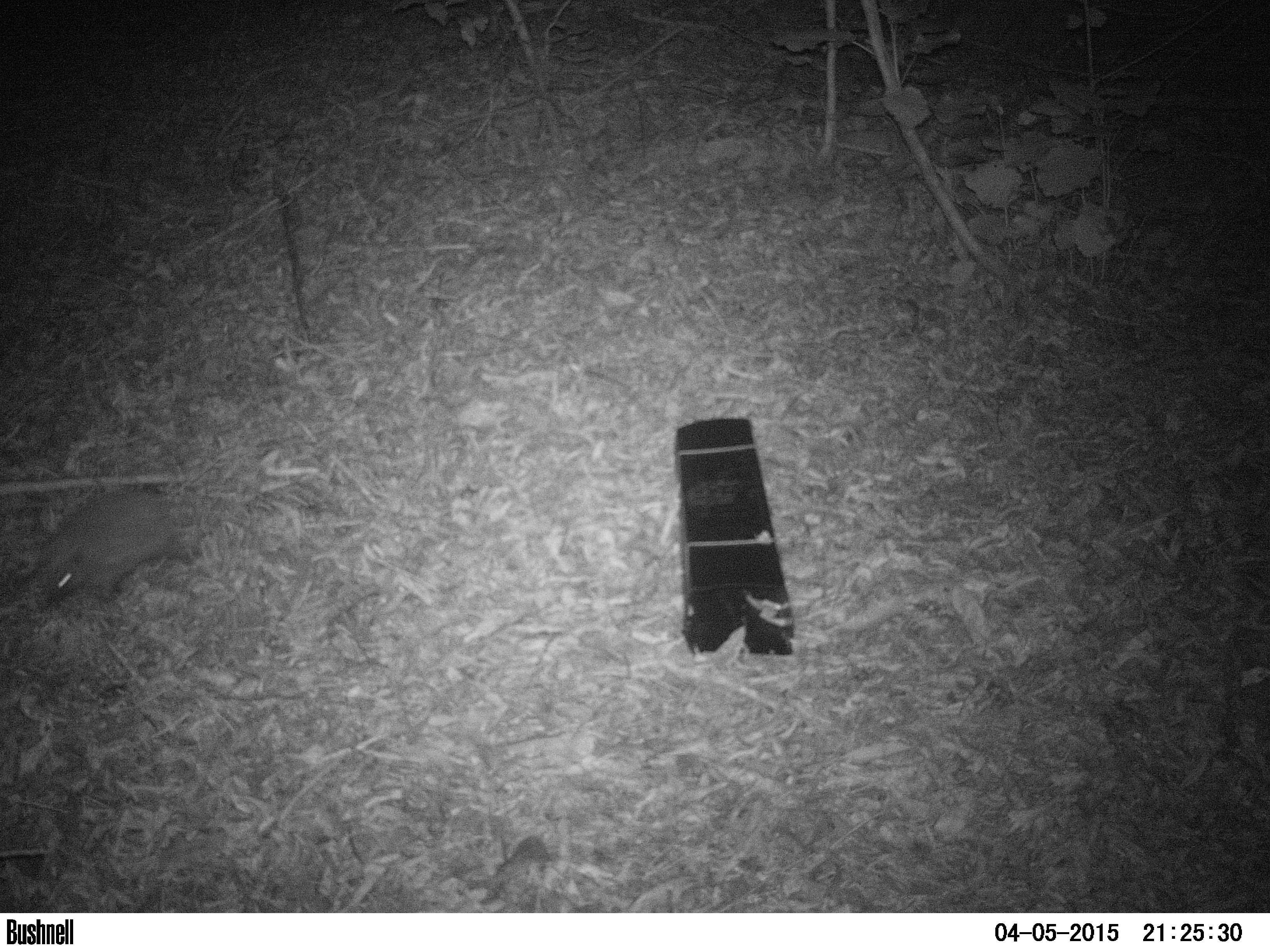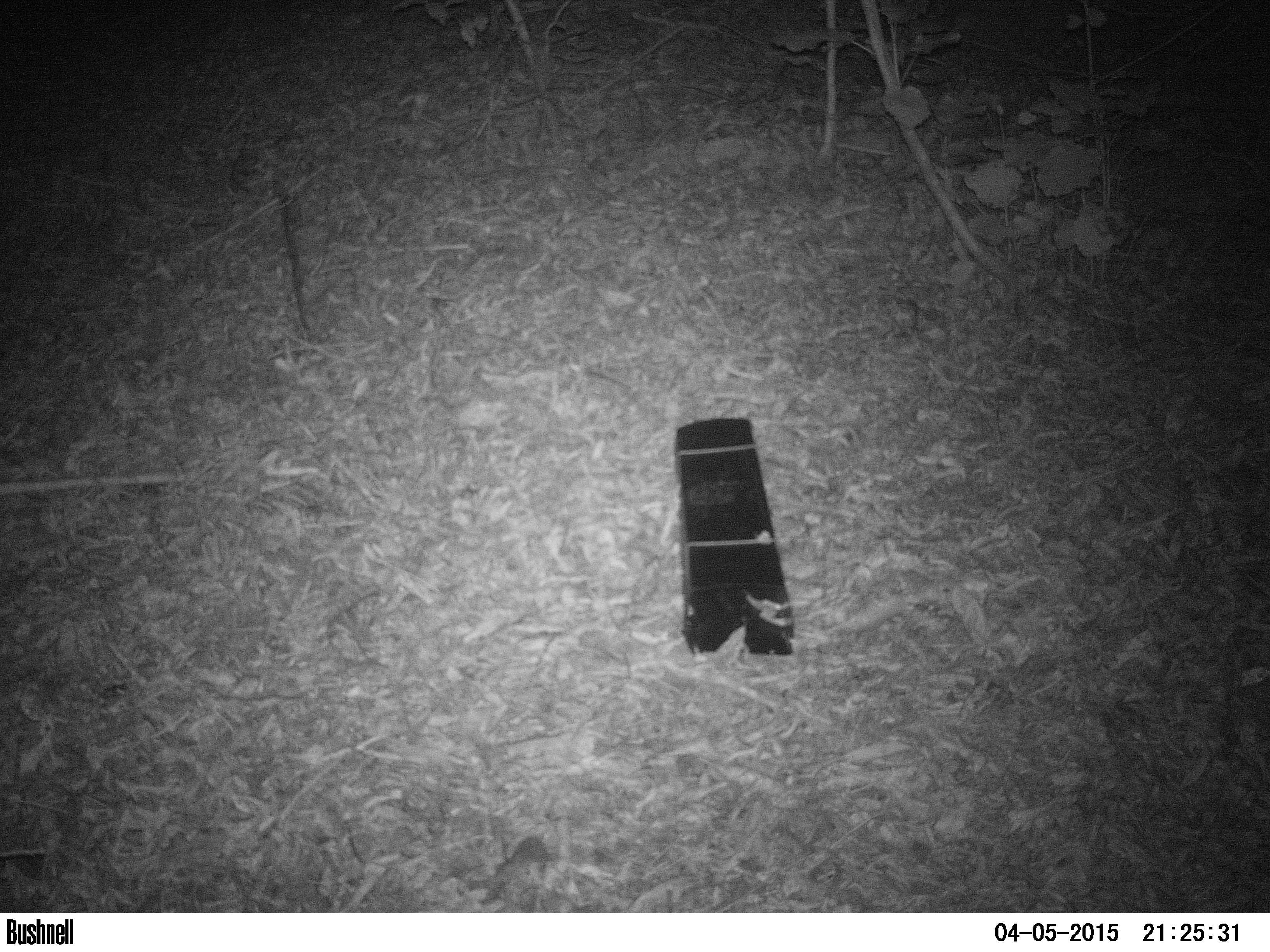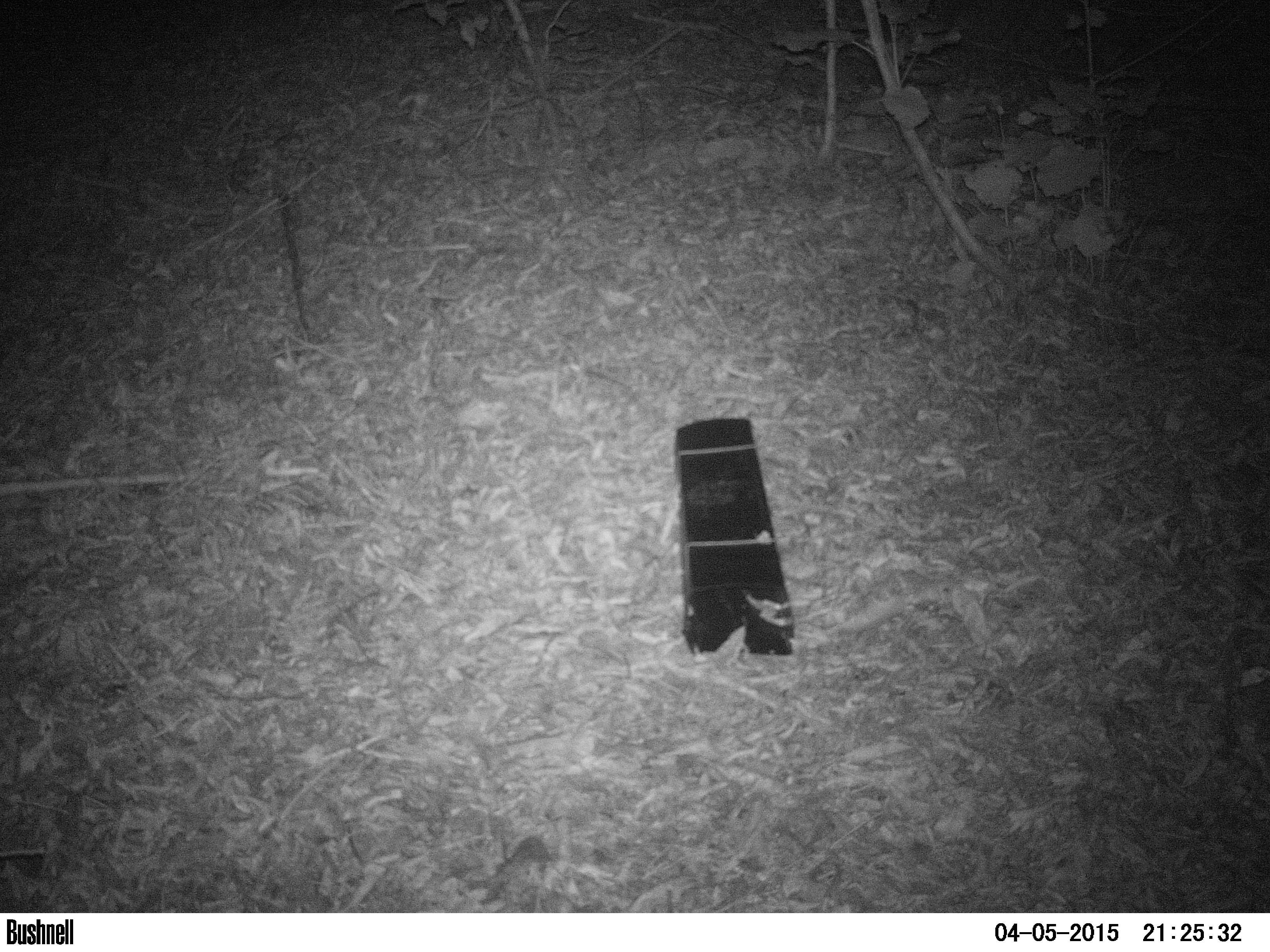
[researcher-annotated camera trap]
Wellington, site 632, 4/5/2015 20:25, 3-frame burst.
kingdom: Animalia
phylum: Chordata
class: Mammalia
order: Eulipotyphla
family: Erinaceidae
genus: Erinaceus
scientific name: Erinaceus europaeus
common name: hedgehog